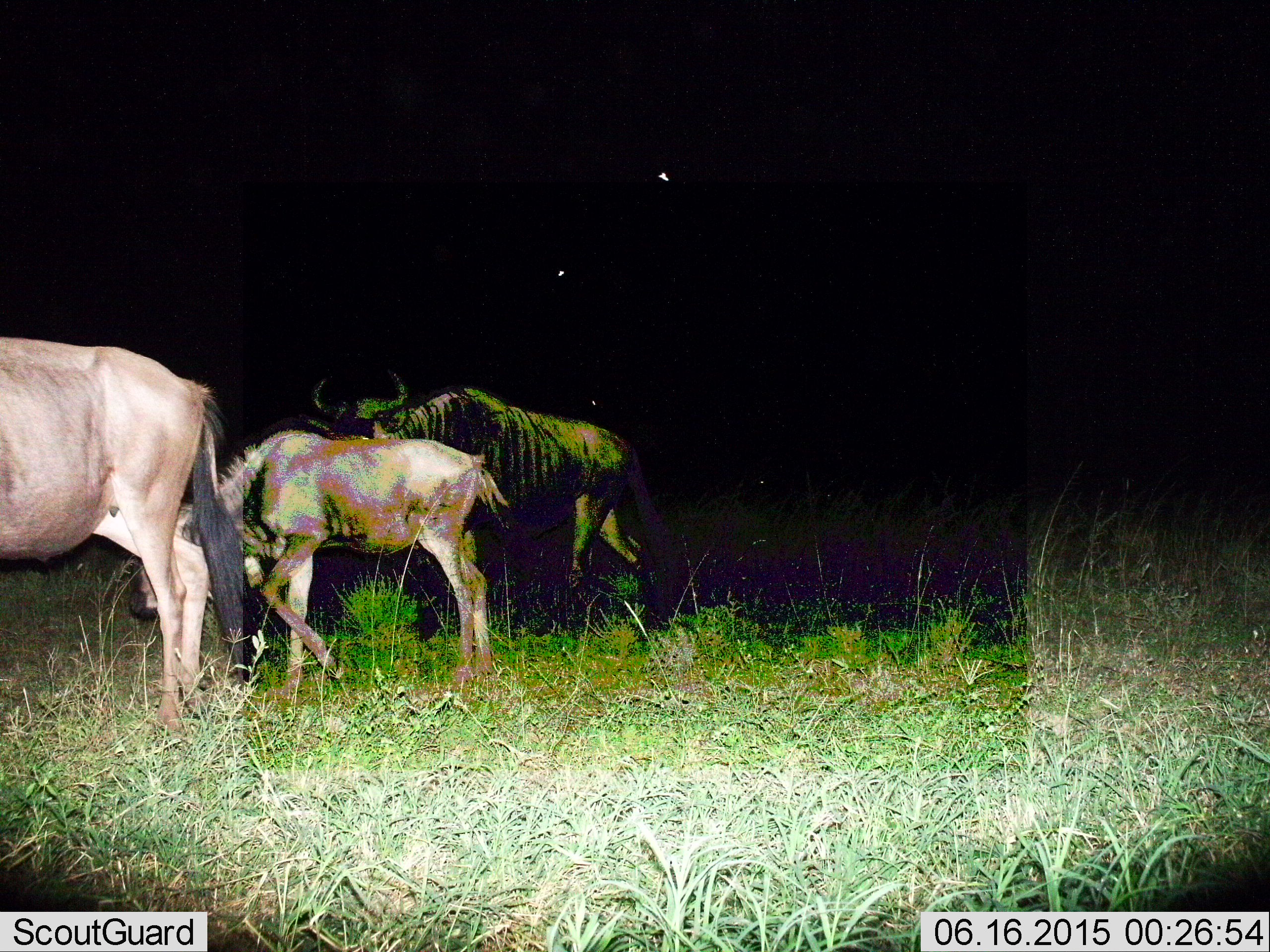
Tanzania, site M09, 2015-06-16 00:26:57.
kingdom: Animalia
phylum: Chordata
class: Mammalia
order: Artiodactyla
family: Bovidae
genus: Connochaetes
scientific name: Connochaetes taurinus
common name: blue wildebeest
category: wildebeest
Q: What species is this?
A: Wildebeest (blue wildebeest) (Connochaetes taurinus).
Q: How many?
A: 3.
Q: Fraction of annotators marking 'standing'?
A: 60%.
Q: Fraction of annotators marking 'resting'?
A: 0%.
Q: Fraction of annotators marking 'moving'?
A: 60%.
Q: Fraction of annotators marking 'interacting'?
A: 0%.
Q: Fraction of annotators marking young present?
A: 80%.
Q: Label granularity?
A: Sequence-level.